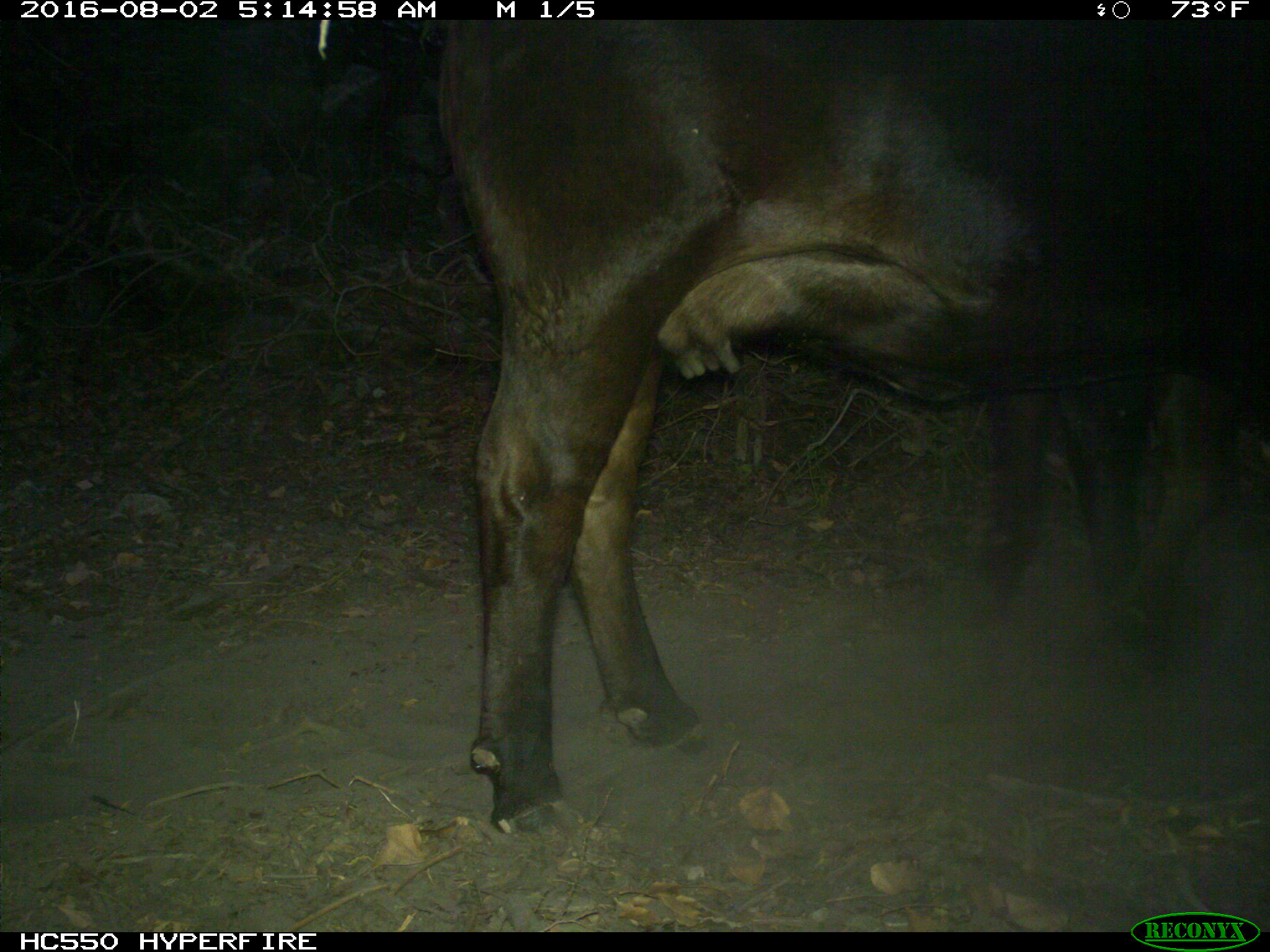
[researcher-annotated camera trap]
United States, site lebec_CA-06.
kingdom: Animalia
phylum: Chordata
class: Mammalia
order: Artiodactyla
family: Bovidae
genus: Bos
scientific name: Bos taurus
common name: domestic cow